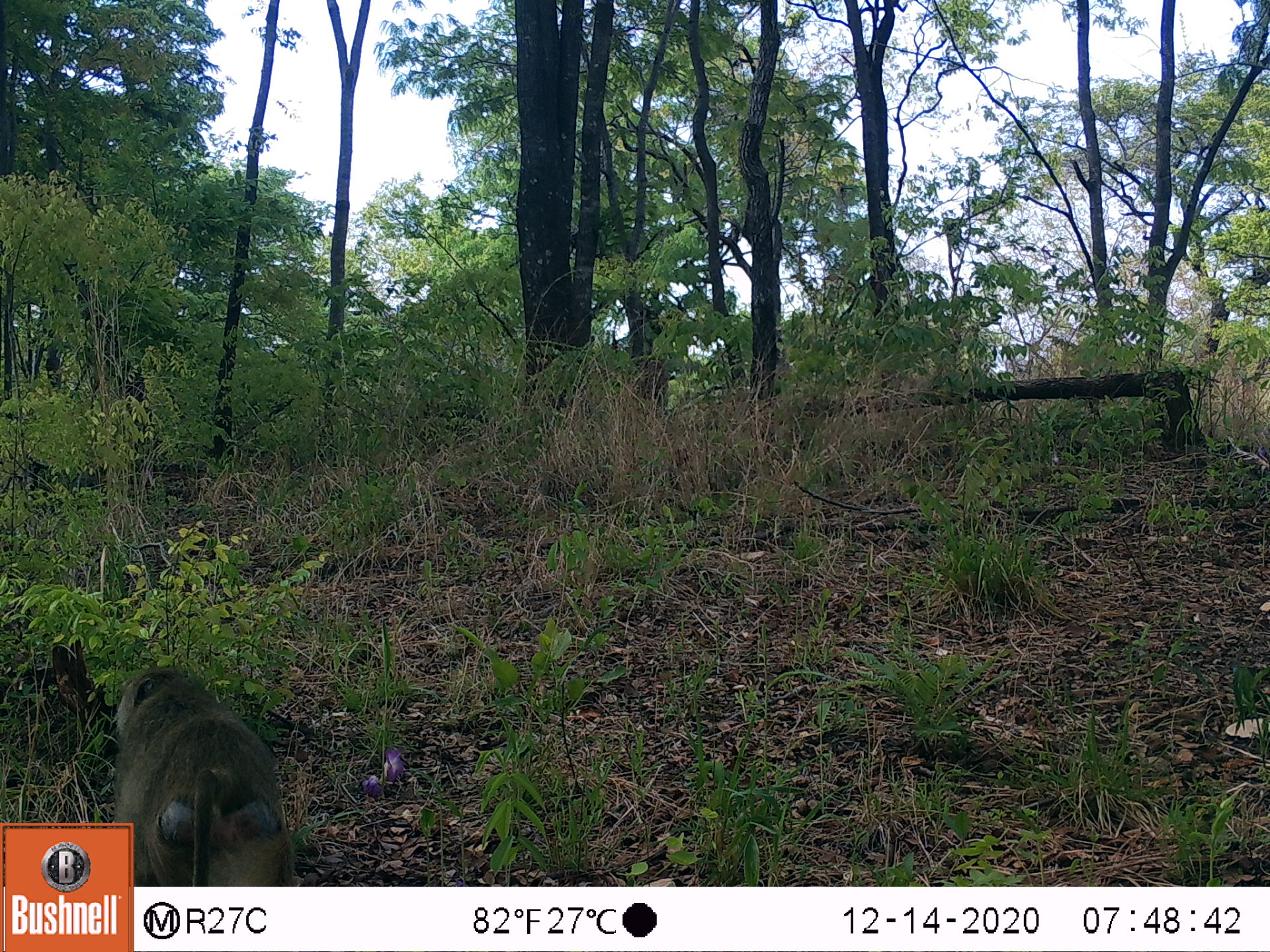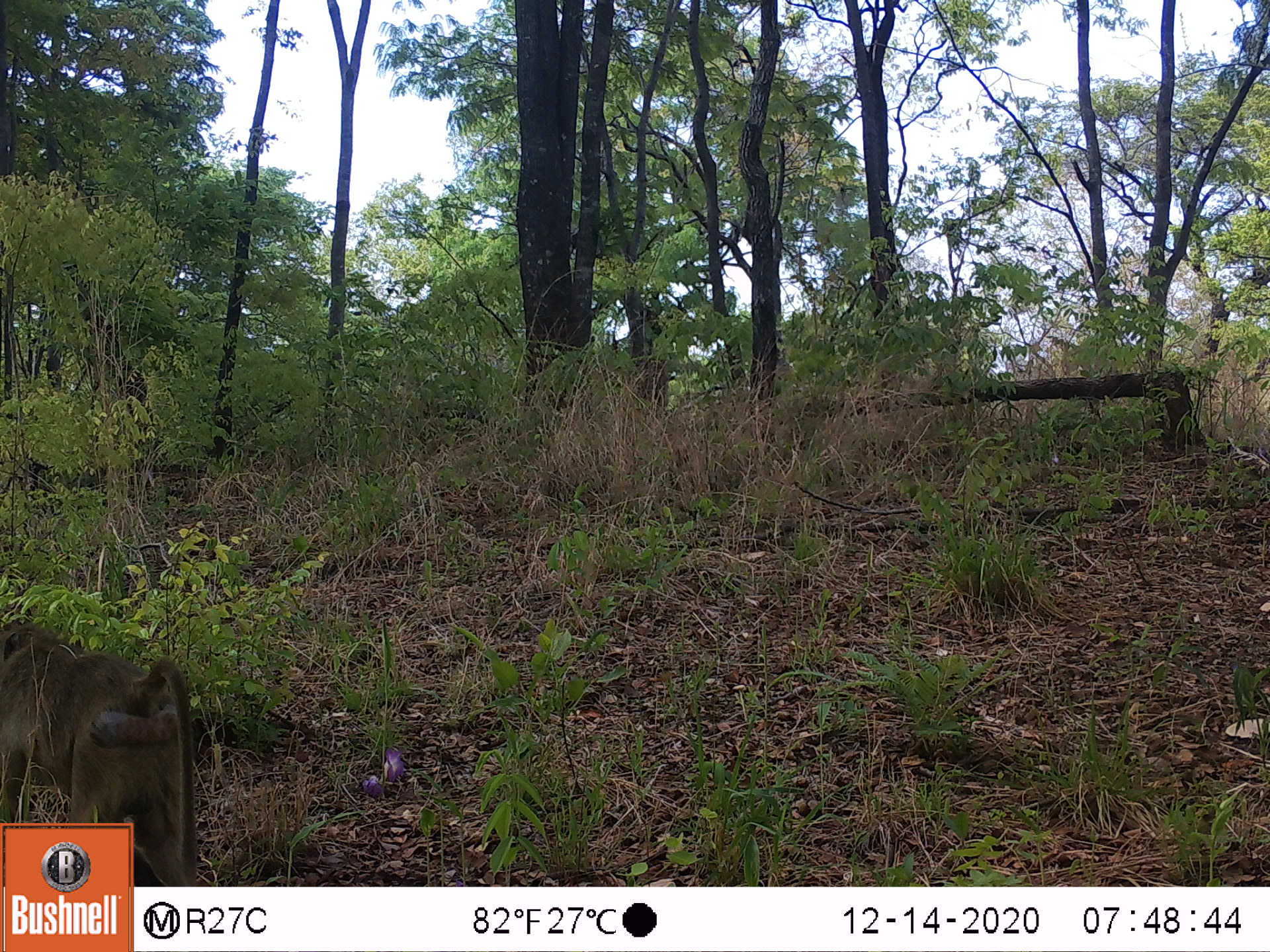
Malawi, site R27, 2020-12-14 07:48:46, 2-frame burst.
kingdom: Animalia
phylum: Chordata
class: Mammalia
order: Primates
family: Cercopithecidae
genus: Papio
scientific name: Papio cynocephalus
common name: yellow baboon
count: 1